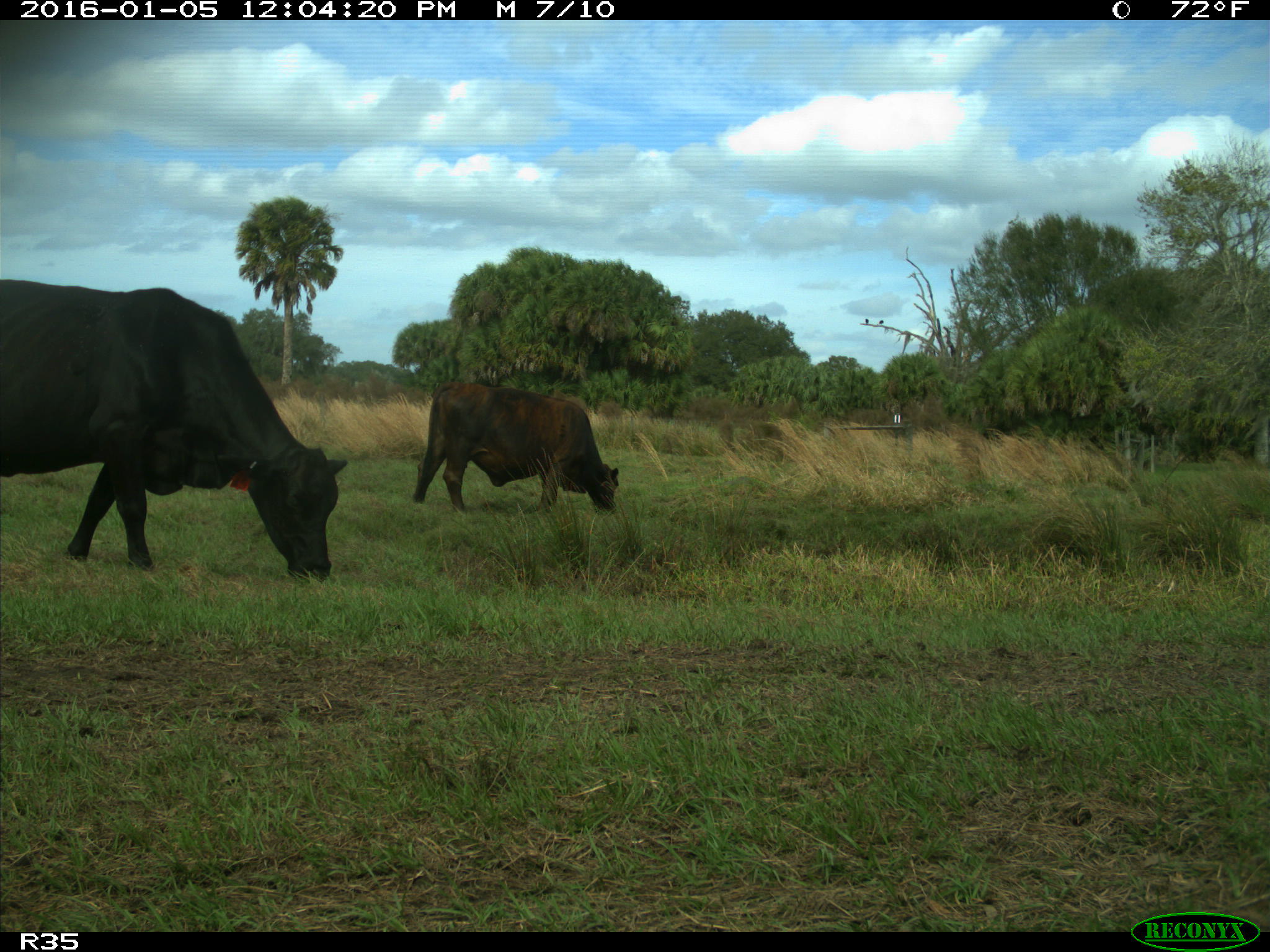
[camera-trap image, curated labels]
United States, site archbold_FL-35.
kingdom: Animalia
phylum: Chordata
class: Mammalia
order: Artiodactyla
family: Bovidae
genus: Bos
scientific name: Bos taurus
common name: domestic cow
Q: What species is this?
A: Bos taurus (domestic cow).